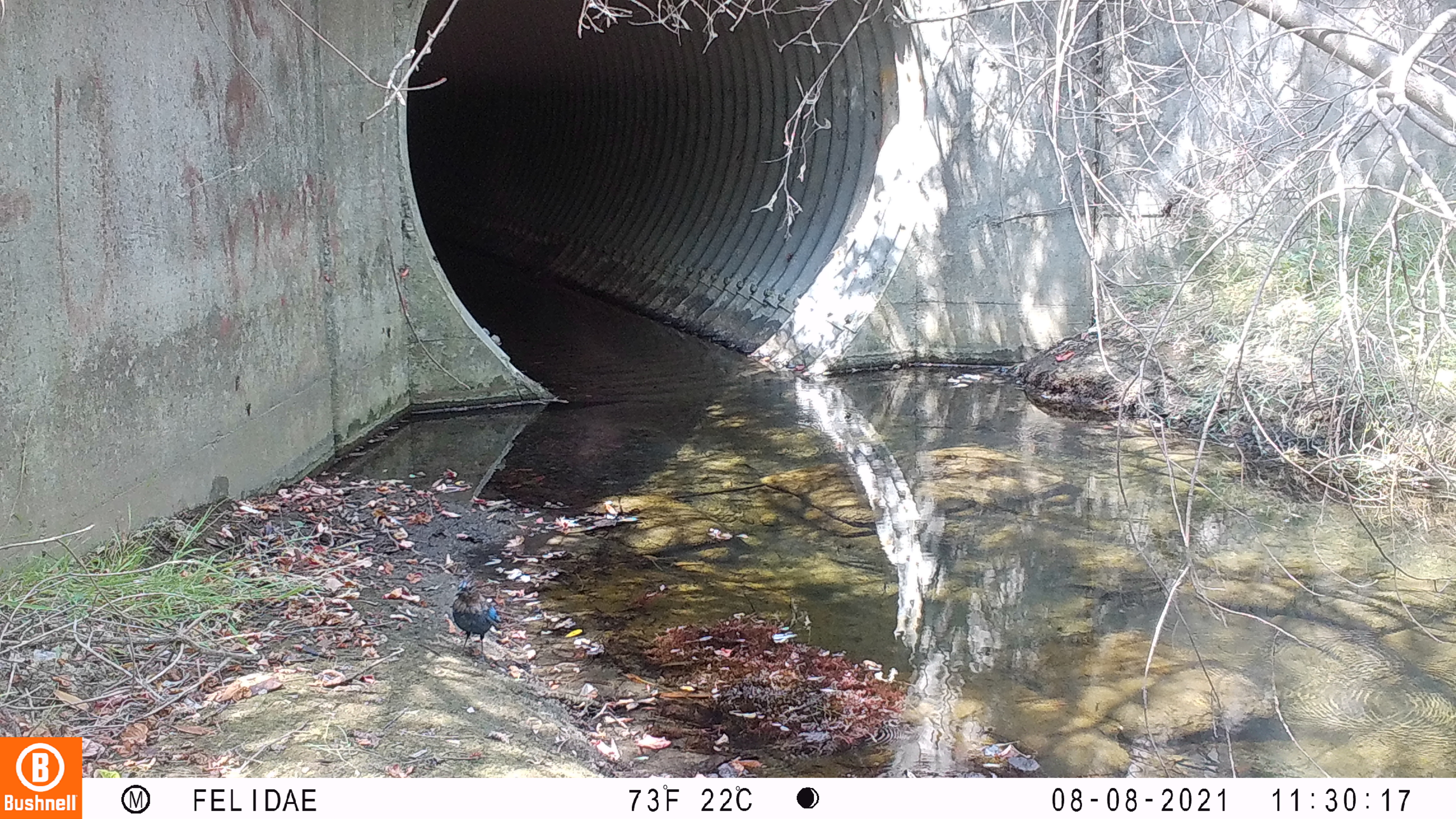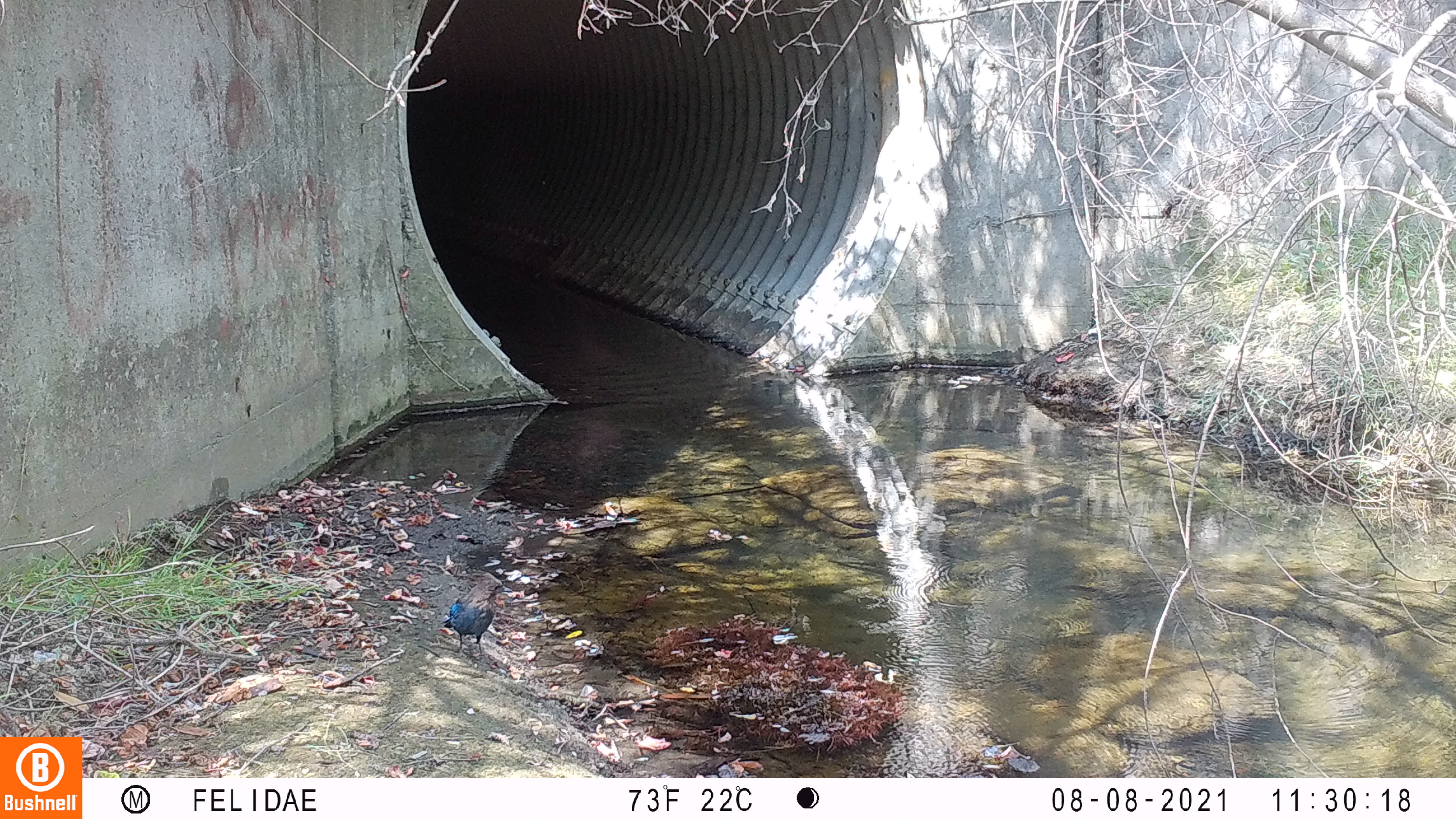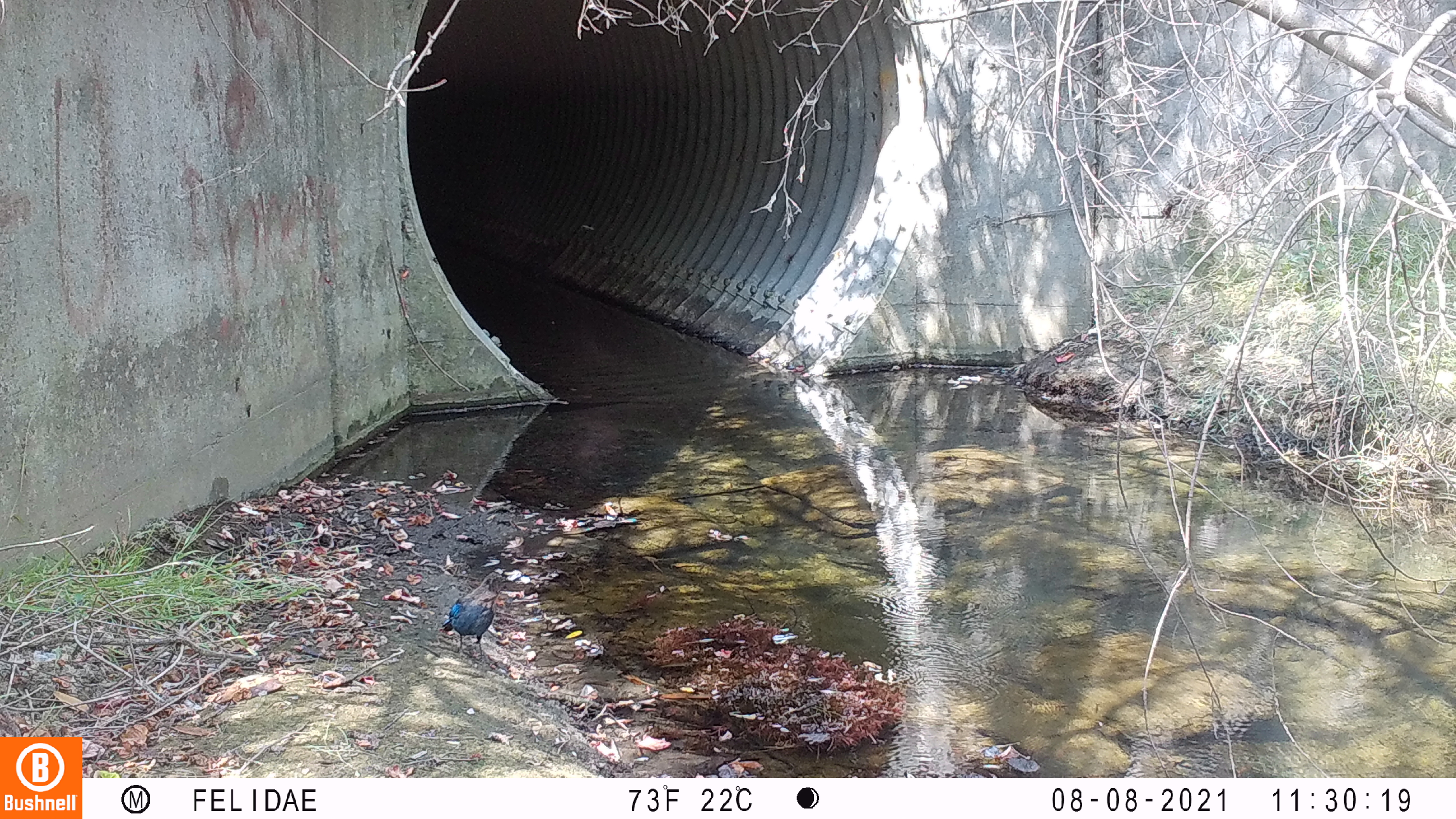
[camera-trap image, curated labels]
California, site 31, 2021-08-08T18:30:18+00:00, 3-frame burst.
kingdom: Animalia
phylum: Chordata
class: Aves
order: Passeriformes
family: Corvidae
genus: Cyanocitta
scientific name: Cyanocitta stelleri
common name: steller's jay